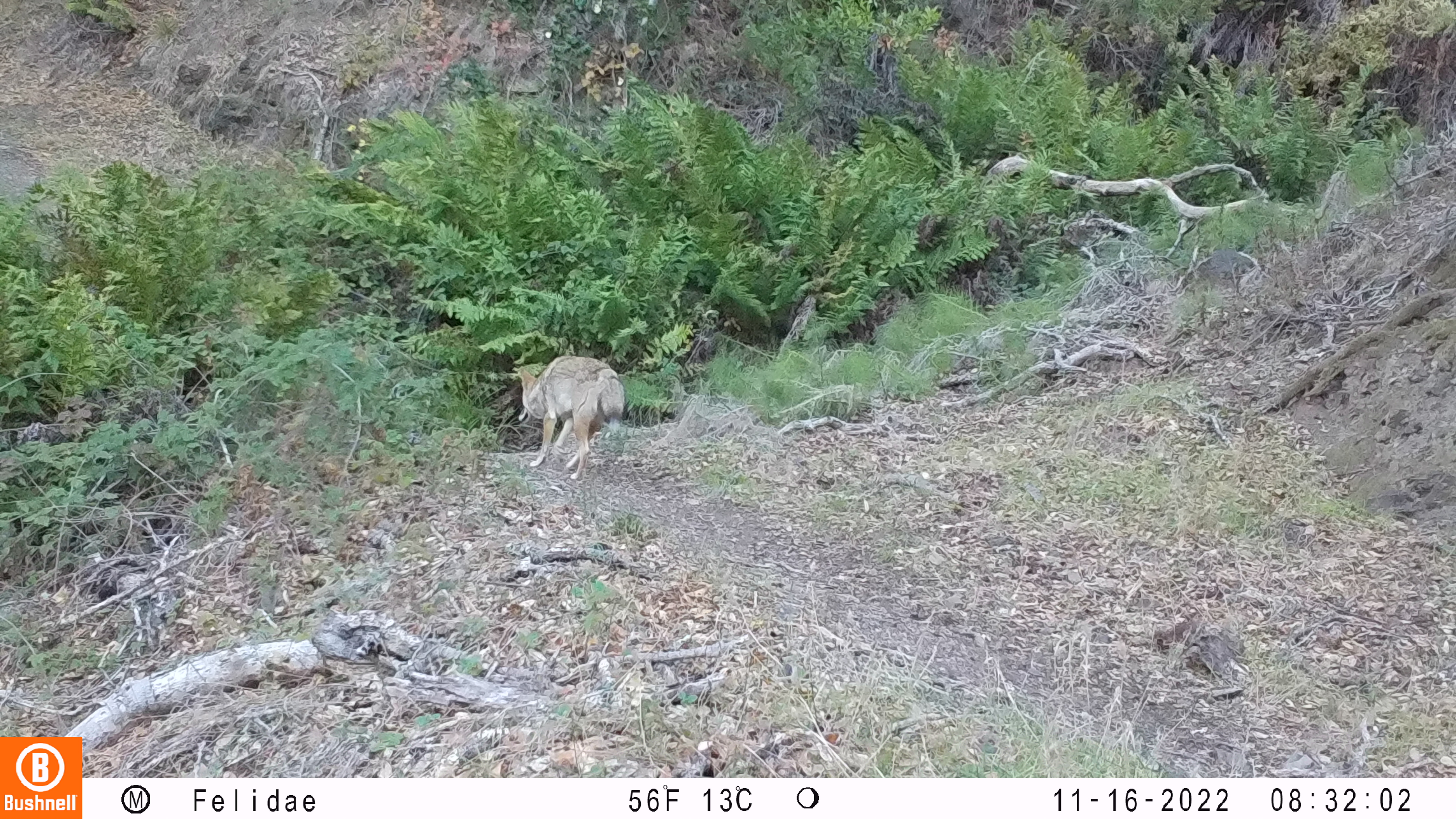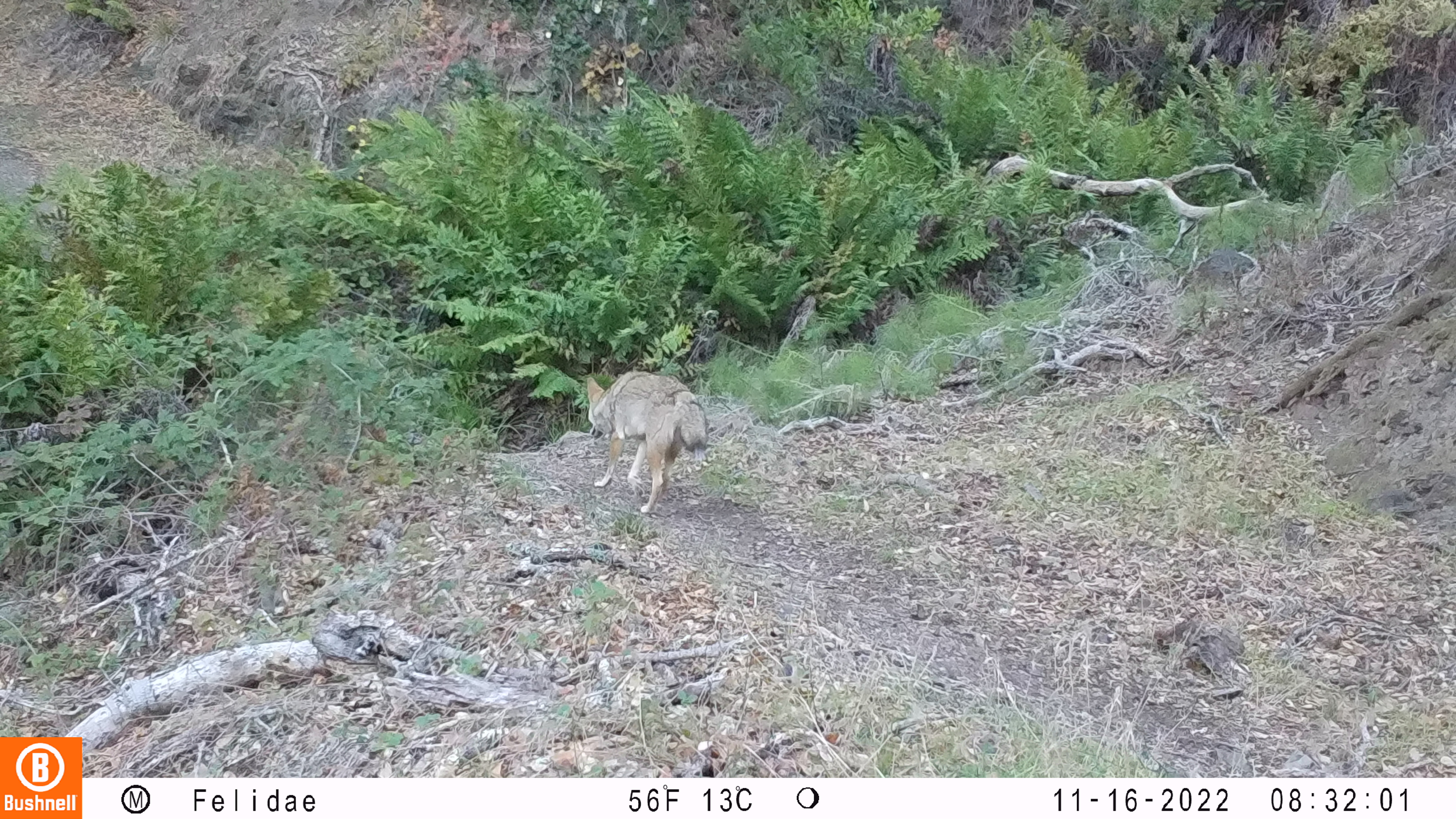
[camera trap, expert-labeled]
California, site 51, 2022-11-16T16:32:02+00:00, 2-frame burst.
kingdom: Animalia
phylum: Chordata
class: Mammalia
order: Carnivora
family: Canidae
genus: Canis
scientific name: Canis latrans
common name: coyote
Coyote (Canis latrans).